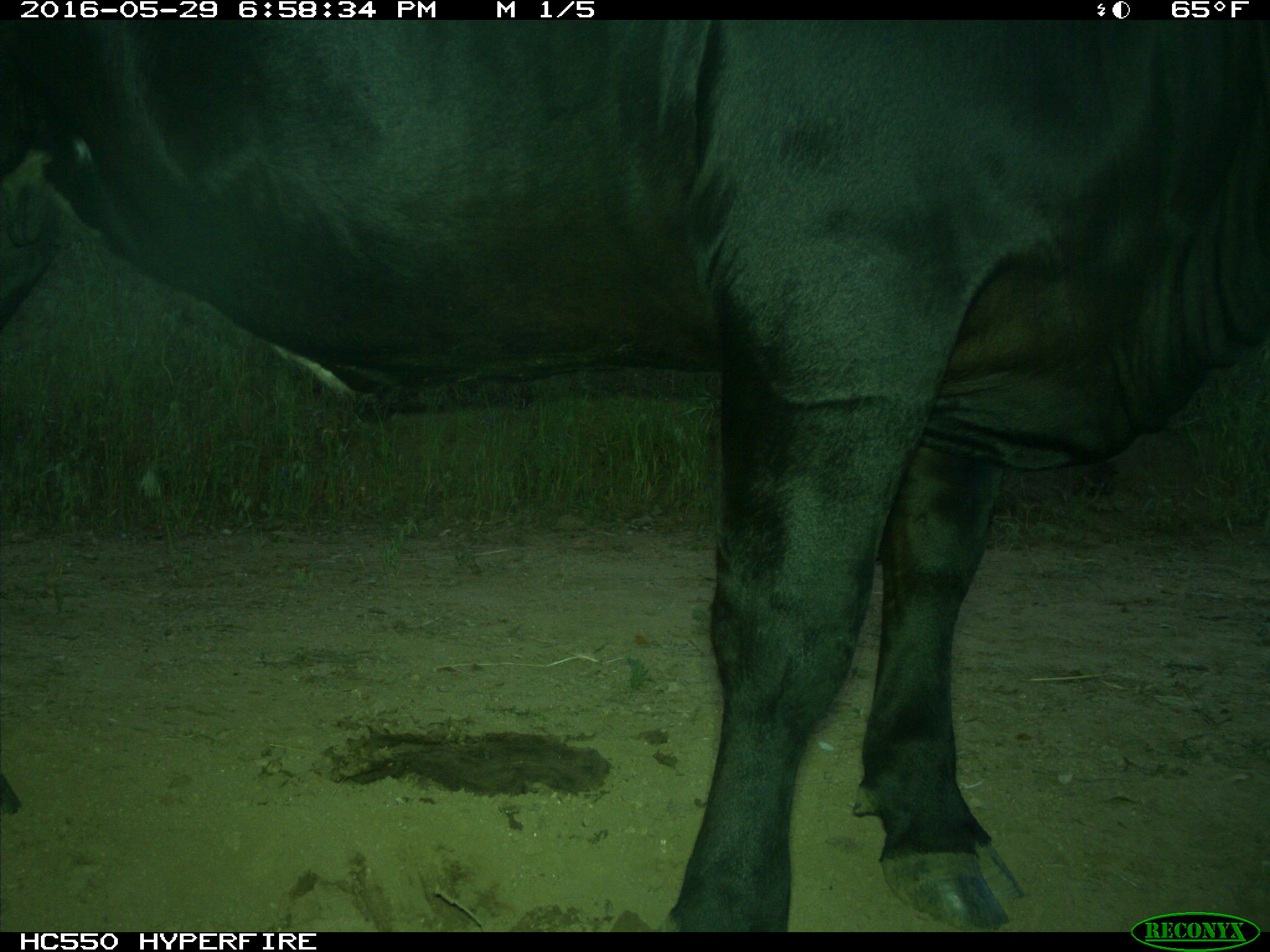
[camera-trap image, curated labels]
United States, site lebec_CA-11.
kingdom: Animalia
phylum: Chordata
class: Mammalia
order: Artiodactyla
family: Bovidae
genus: Bos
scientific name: Bos taurus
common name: domestic cow